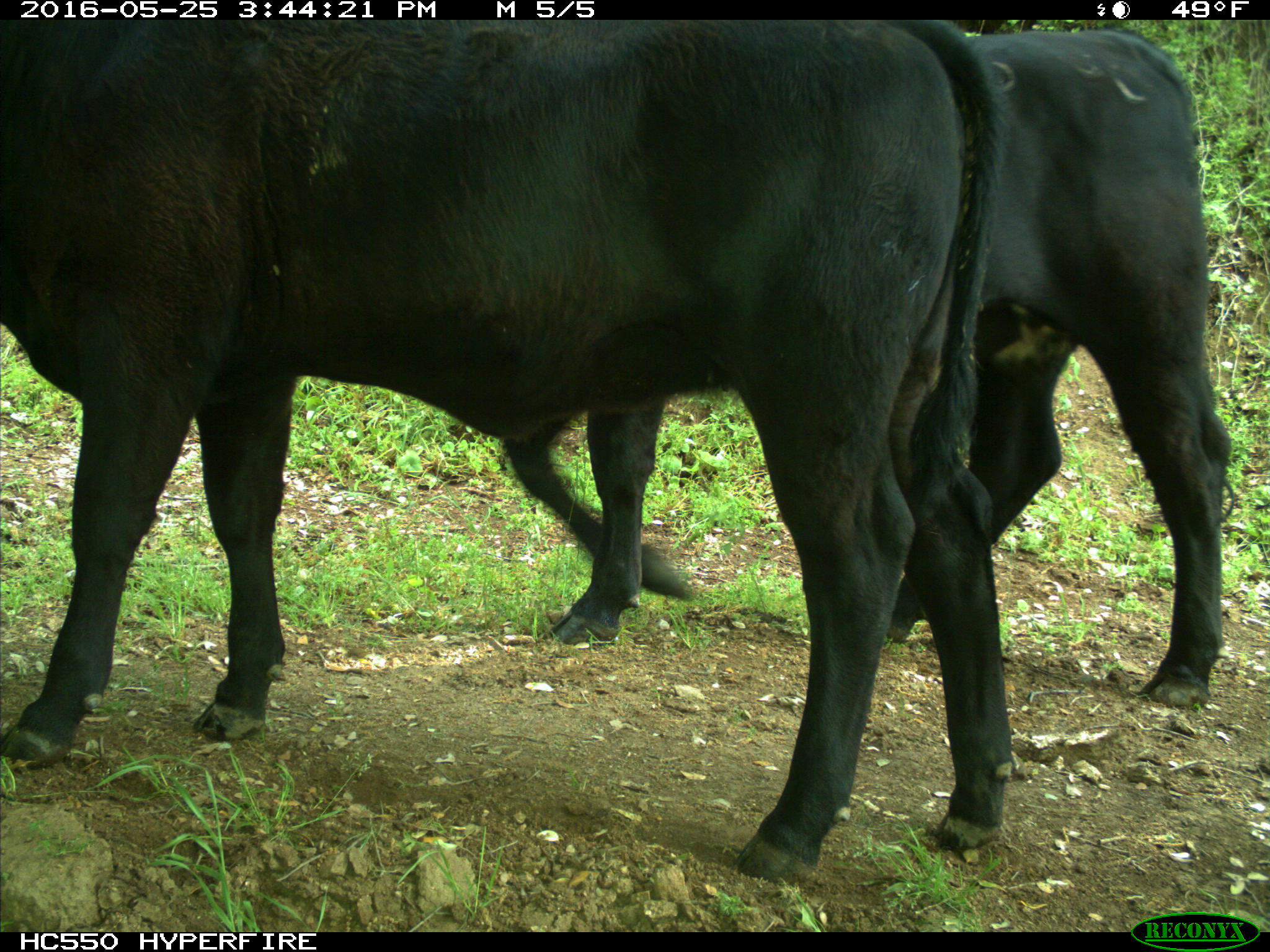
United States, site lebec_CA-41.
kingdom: Animalia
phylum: Chordata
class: Mammalia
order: Artiodactyla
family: Bovidae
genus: Bos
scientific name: Bos taurus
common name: domestic cow